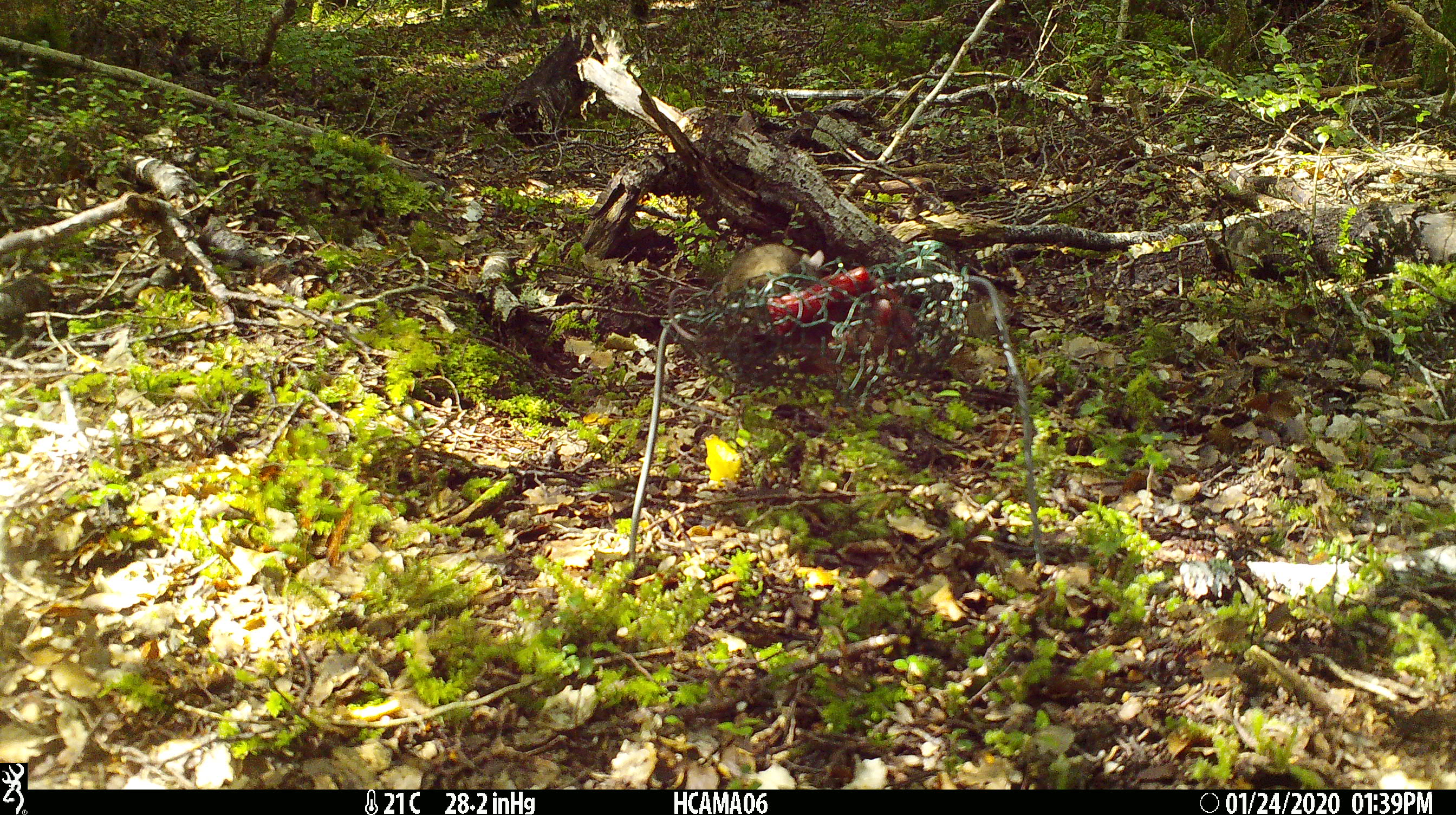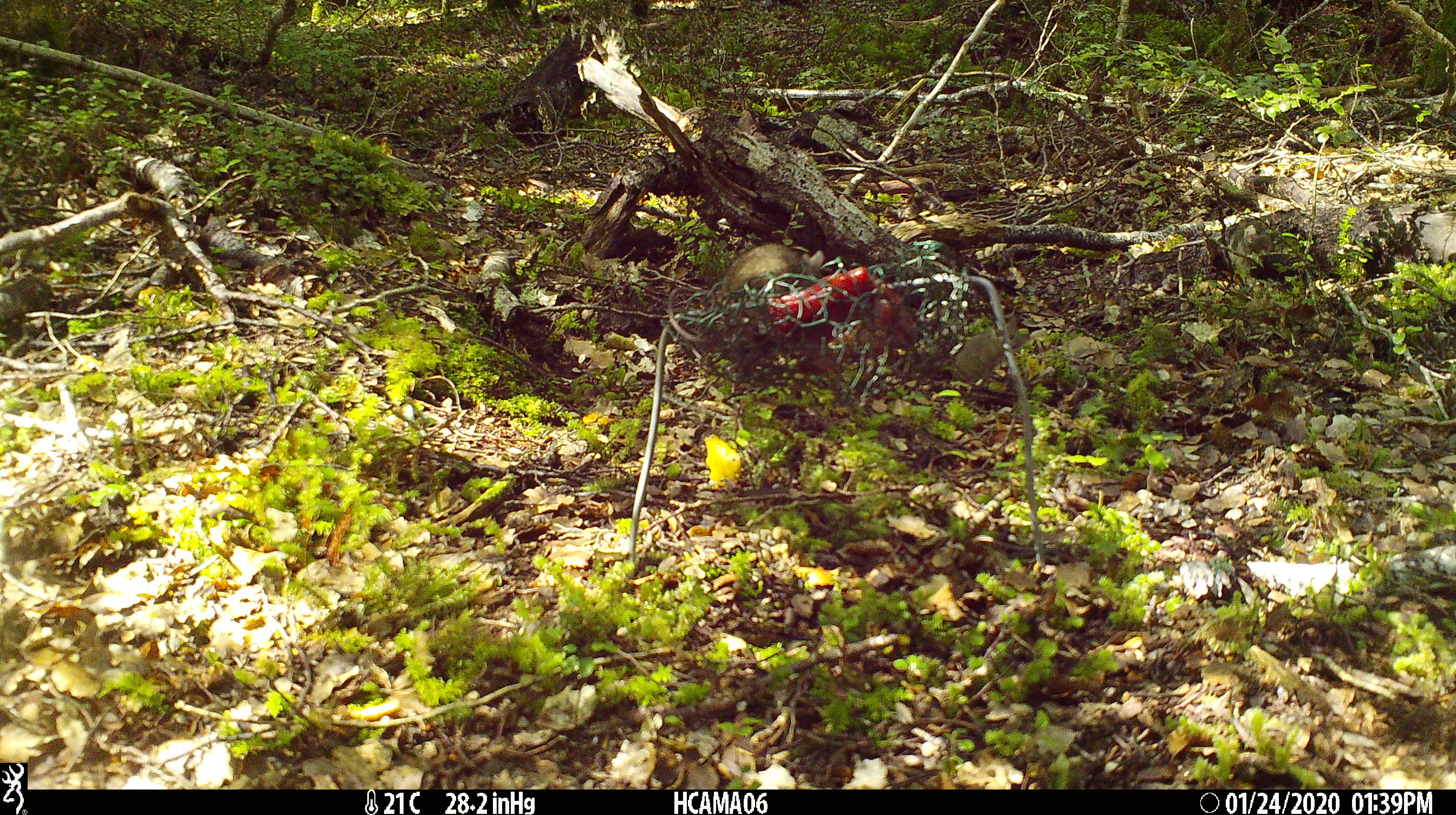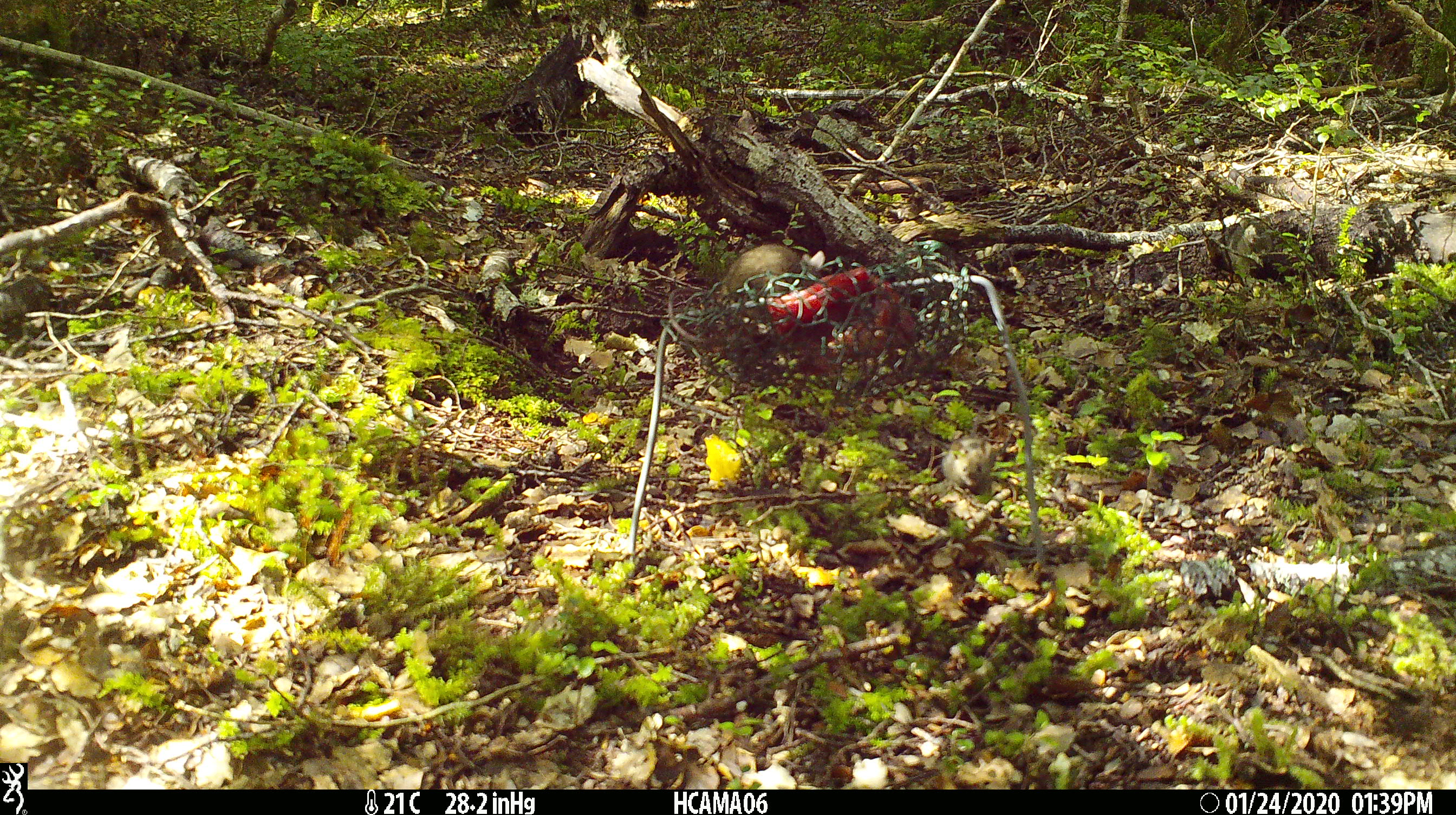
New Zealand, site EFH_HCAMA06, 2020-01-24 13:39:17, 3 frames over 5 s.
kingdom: Animalia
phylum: Chordata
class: Mammalia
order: Rodentia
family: Muridae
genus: Mus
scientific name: Mus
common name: mouse